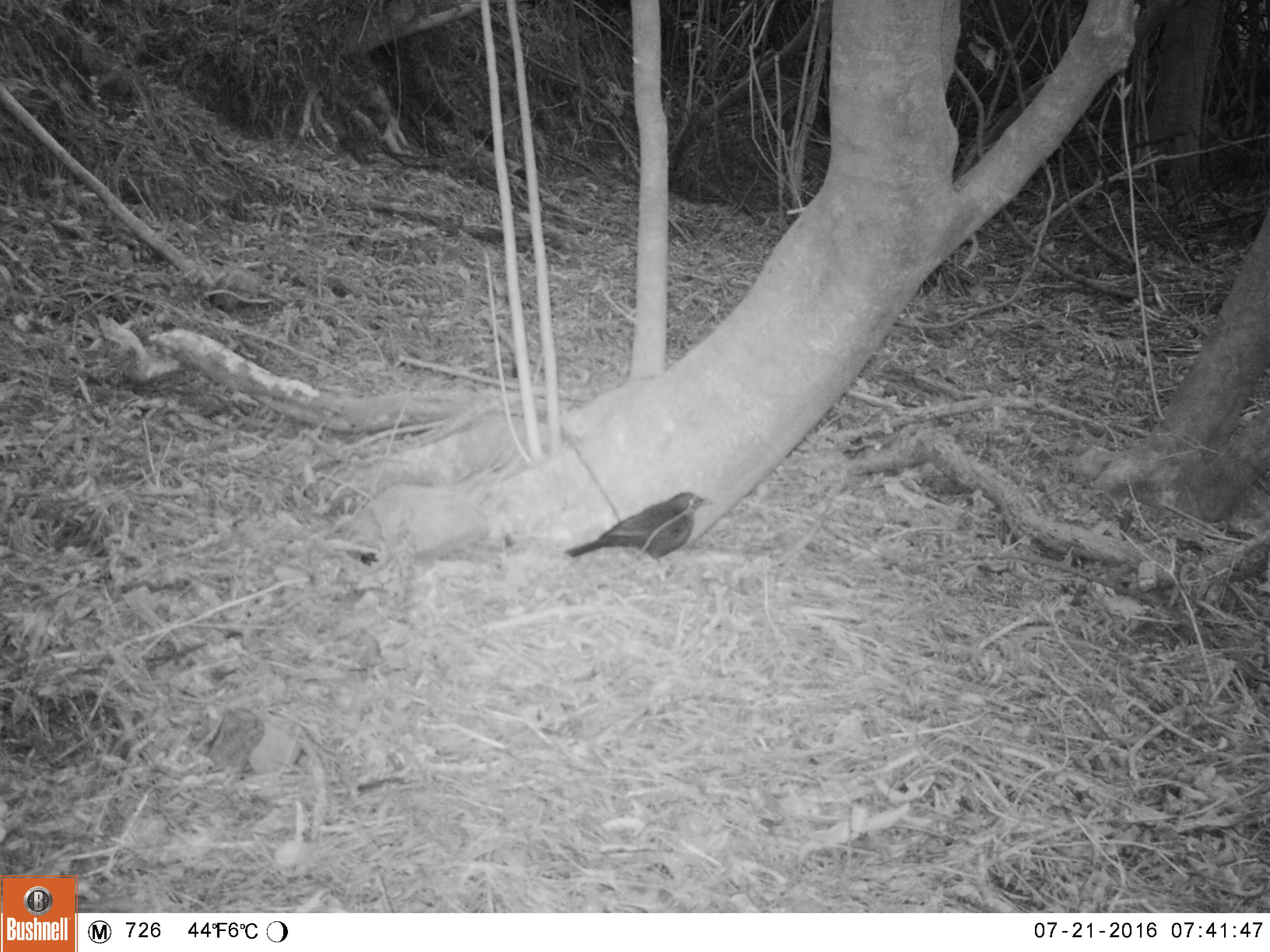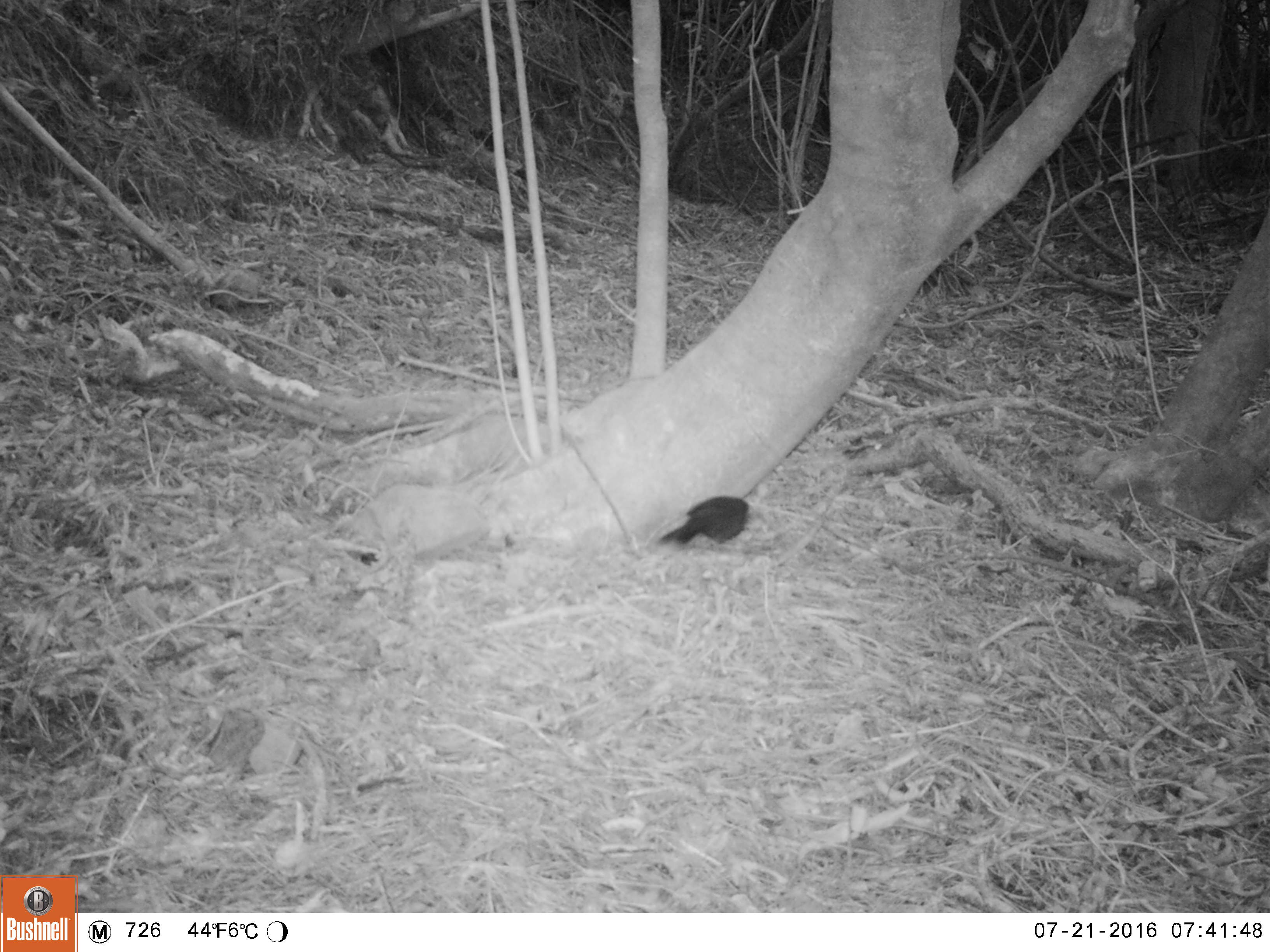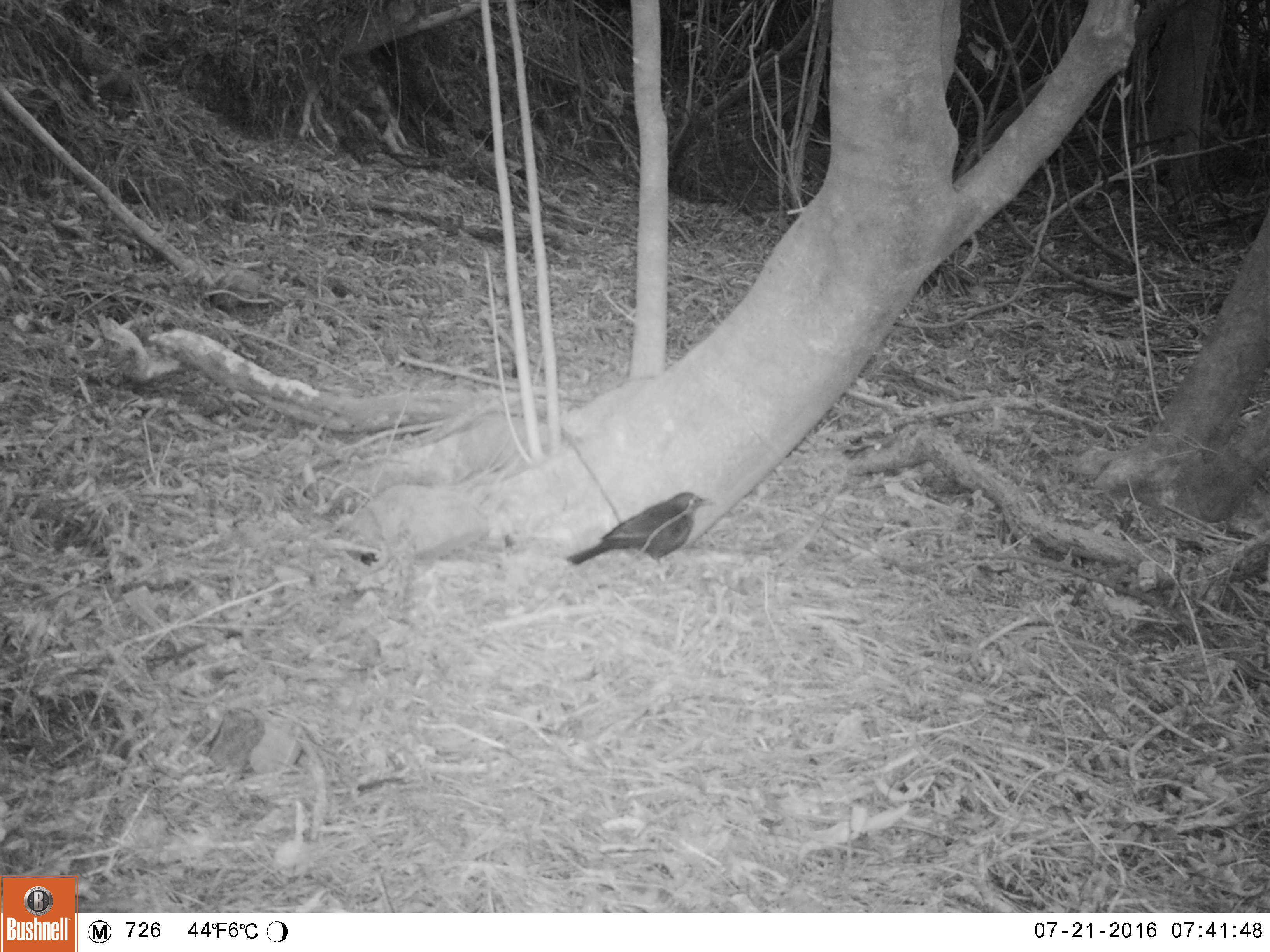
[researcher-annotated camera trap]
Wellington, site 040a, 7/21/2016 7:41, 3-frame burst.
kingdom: Animalia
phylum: Chordata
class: Aves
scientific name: Aves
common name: bird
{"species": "bird (Aves)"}